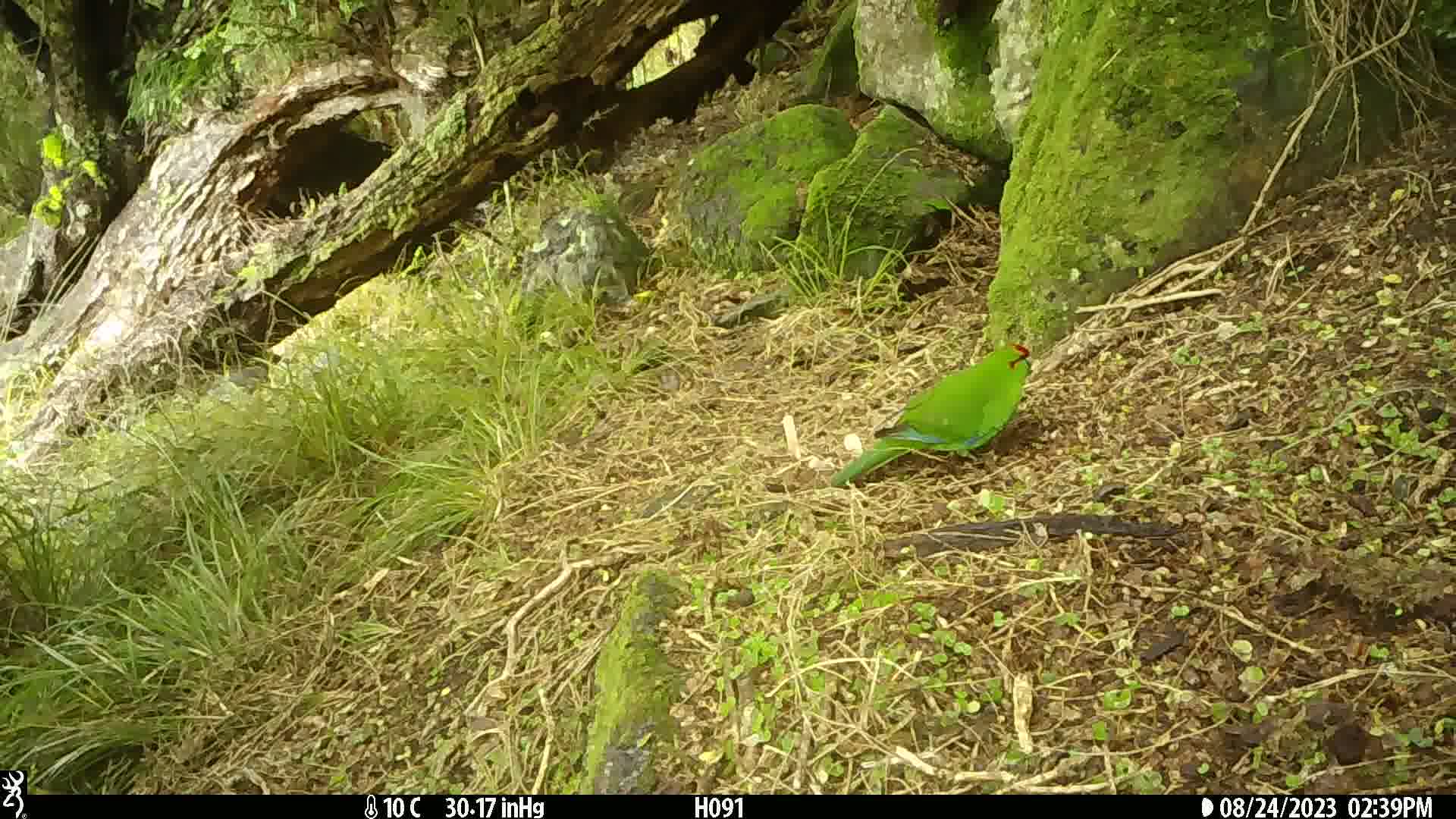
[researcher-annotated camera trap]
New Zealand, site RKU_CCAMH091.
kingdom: Animalia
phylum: Chordata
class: Aves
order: Psittaciformes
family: Psittaculidae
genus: Cyanoramphus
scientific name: Cyanoramphus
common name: parakeet